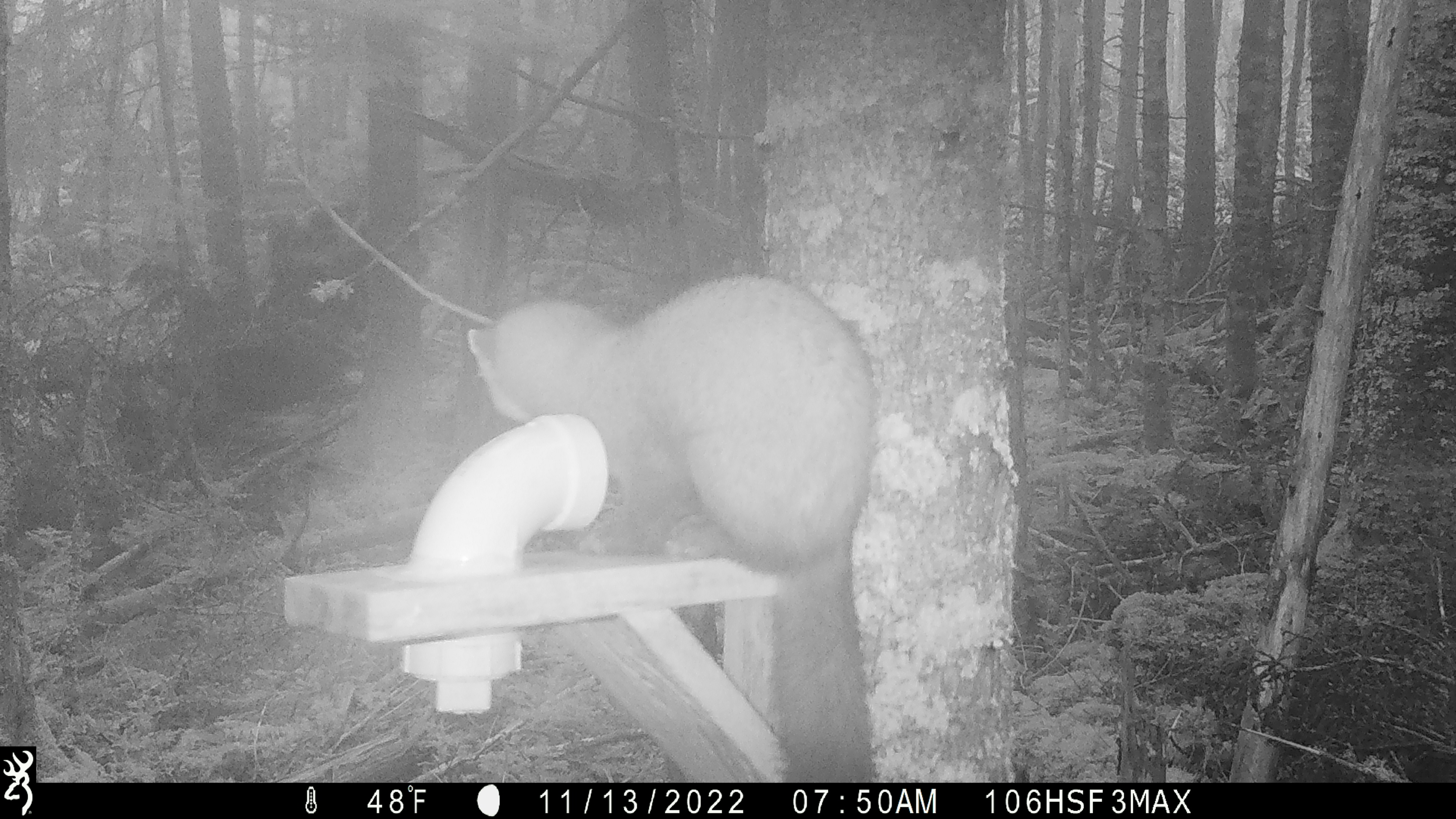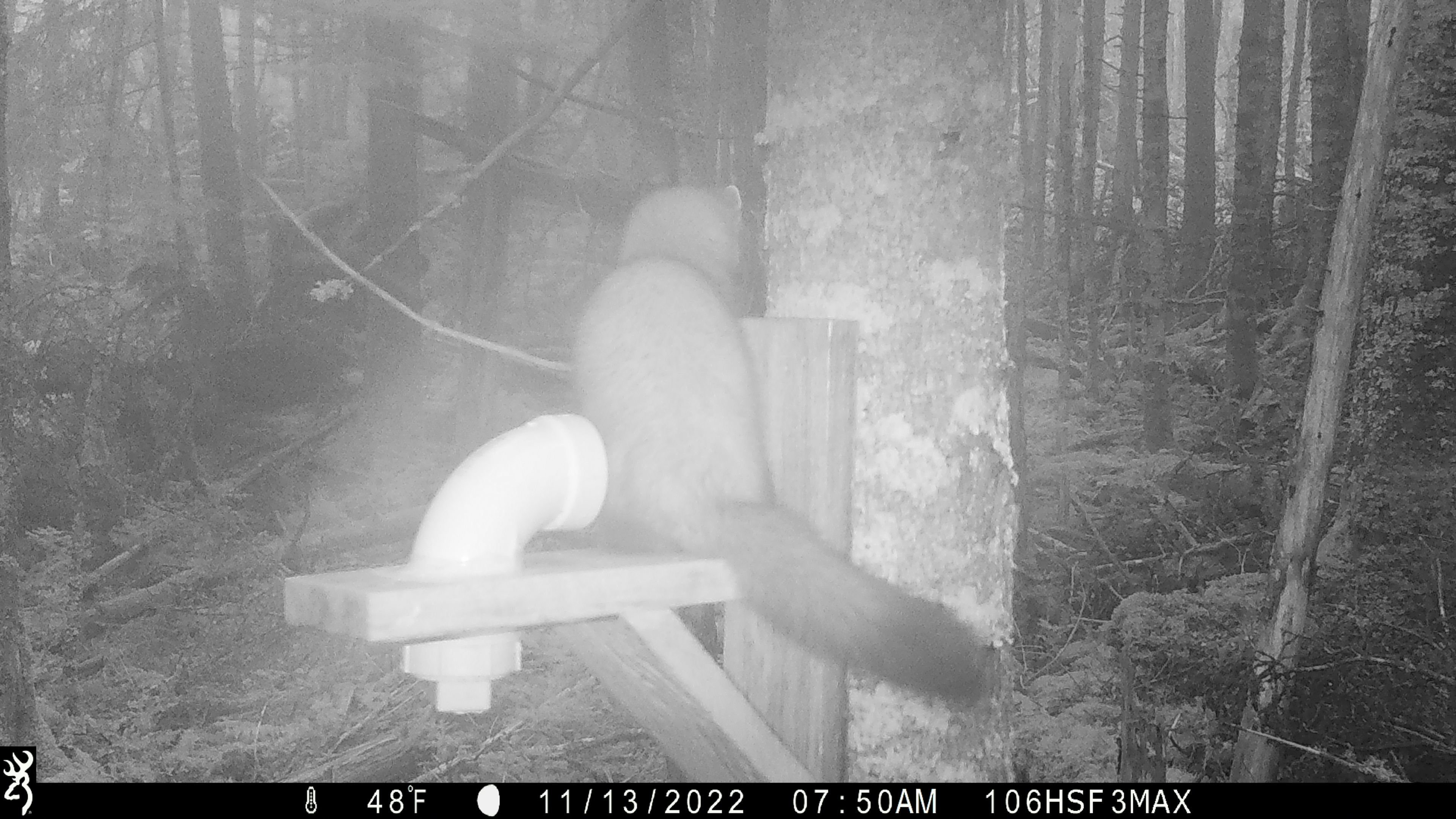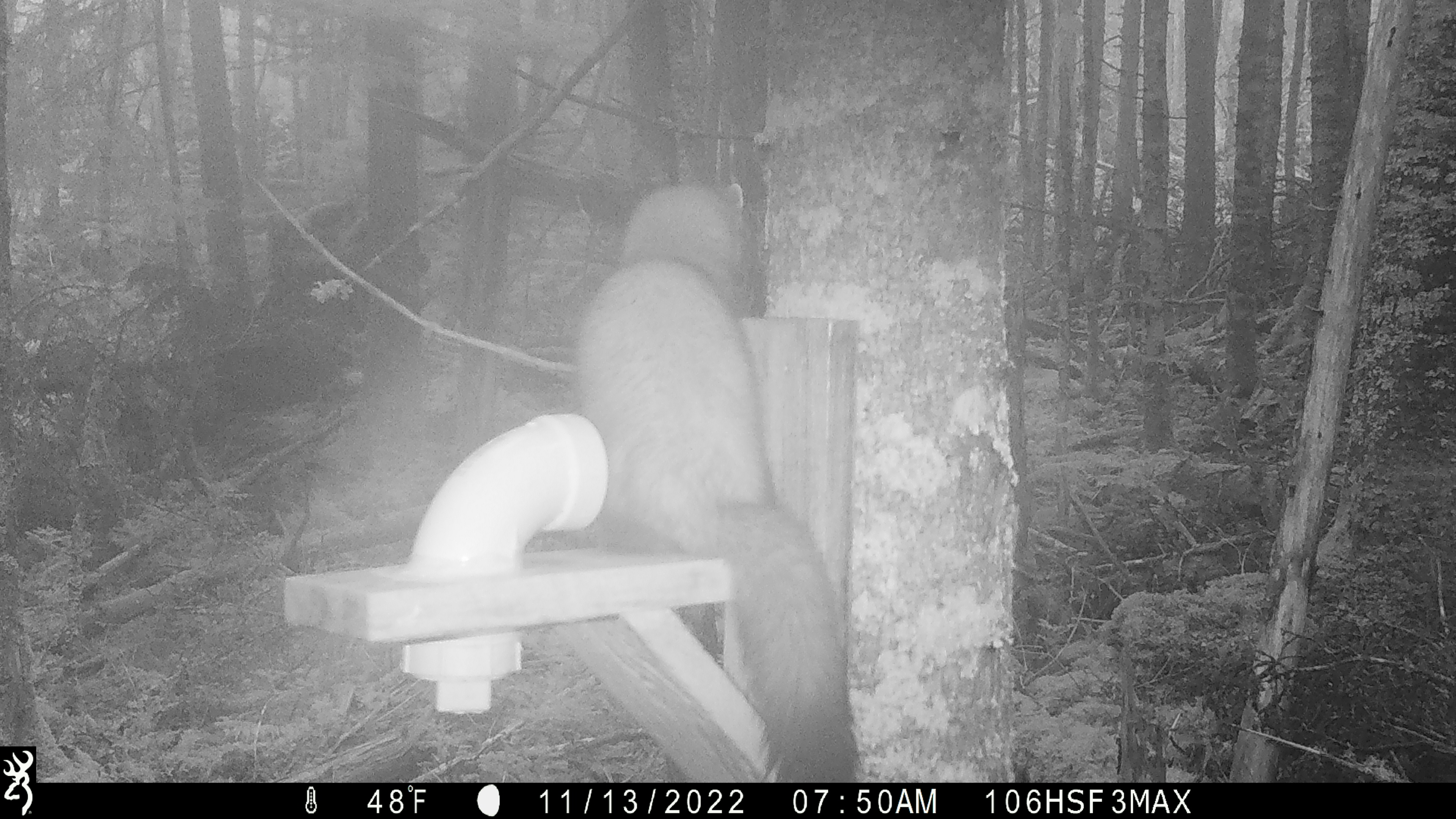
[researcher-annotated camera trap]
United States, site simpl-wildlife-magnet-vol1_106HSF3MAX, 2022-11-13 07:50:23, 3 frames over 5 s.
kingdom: Animalia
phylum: Chordata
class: Mammalia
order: Carnivora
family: Mustelidae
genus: Martes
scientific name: Martes americana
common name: american marten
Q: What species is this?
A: American marten (Martes americana).